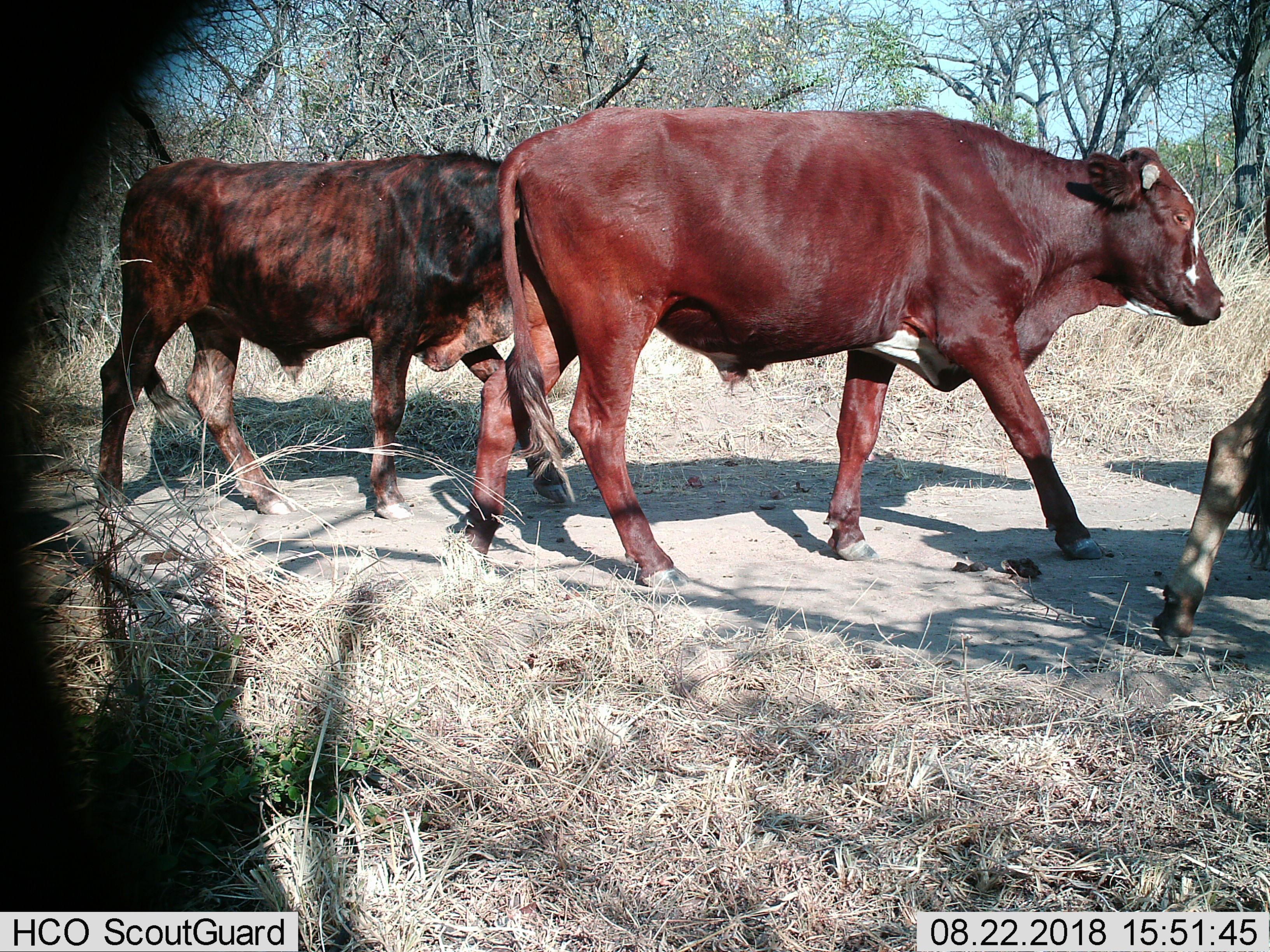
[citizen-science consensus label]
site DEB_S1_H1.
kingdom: Animalia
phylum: Chordata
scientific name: Vertebrata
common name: domestic animal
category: domesticanimal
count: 3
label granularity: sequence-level